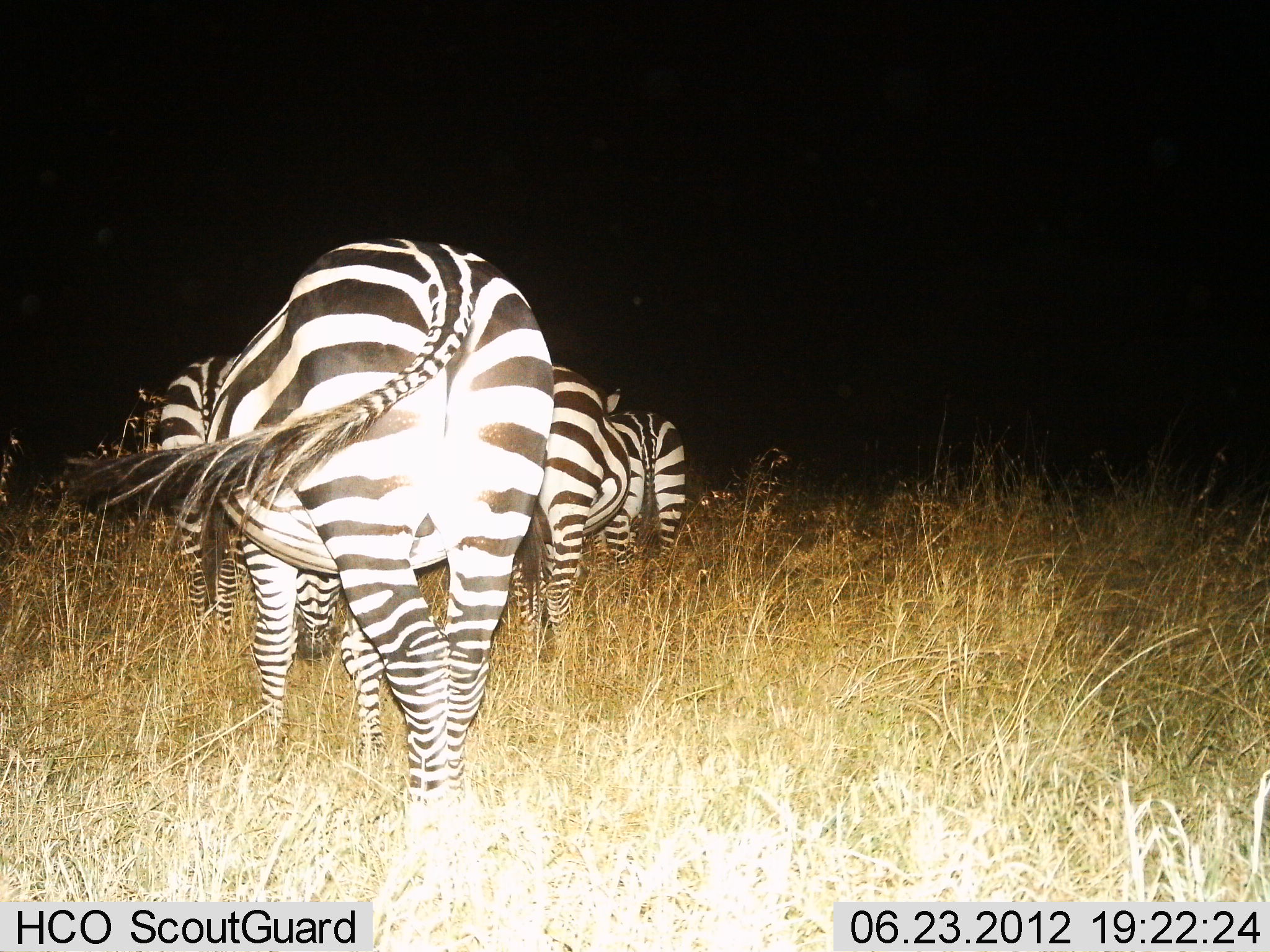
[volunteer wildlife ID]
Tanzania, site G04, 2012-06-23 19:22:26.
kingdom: Animalia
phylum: Chordata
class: Mammalia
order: Perissodactyla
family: Equidae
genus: Equus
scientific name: Equus quagga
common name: plains zebra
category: zebra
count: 4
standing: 36%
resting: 0%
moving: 27%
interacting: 0%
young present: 0%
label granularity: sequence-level